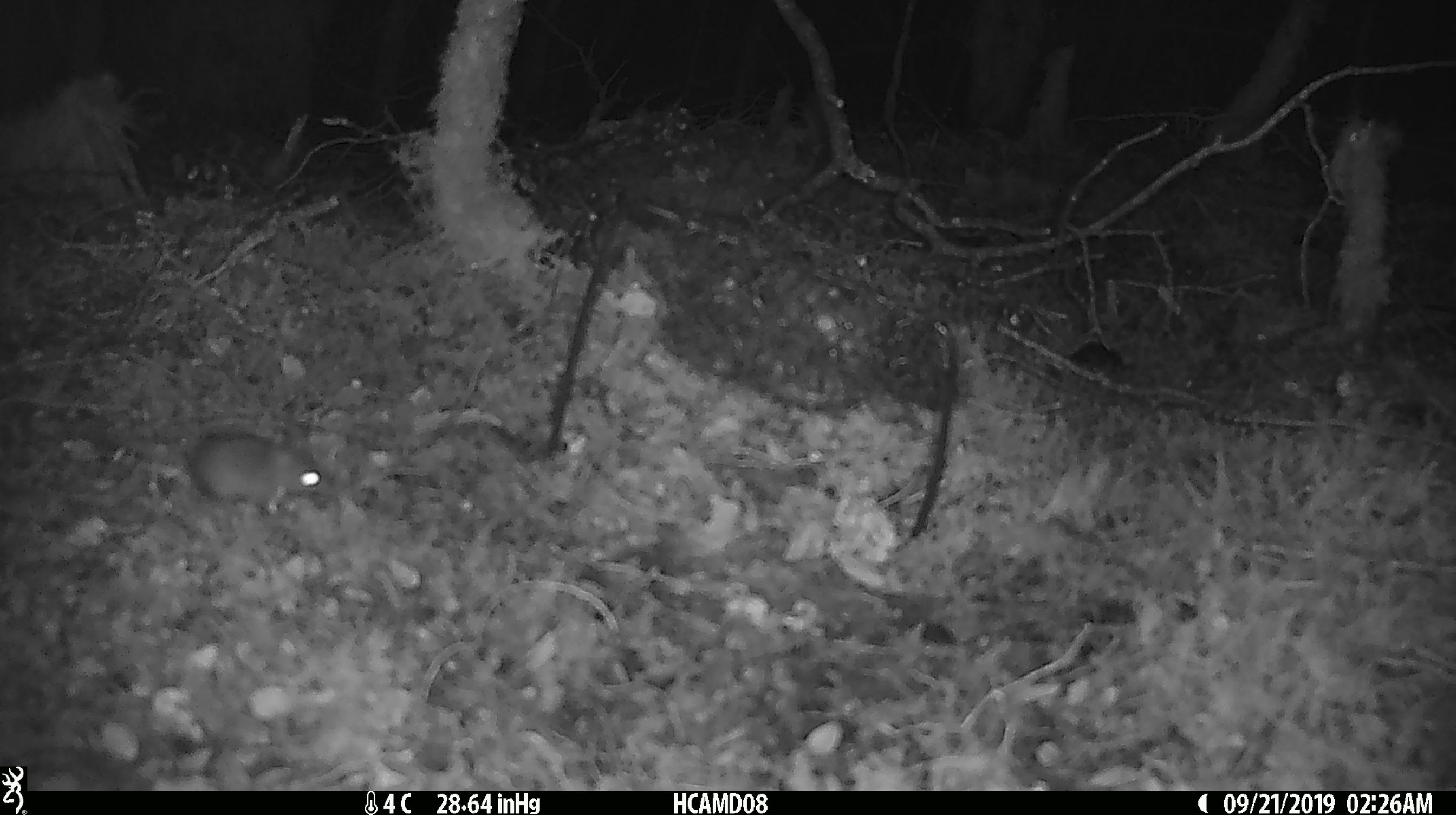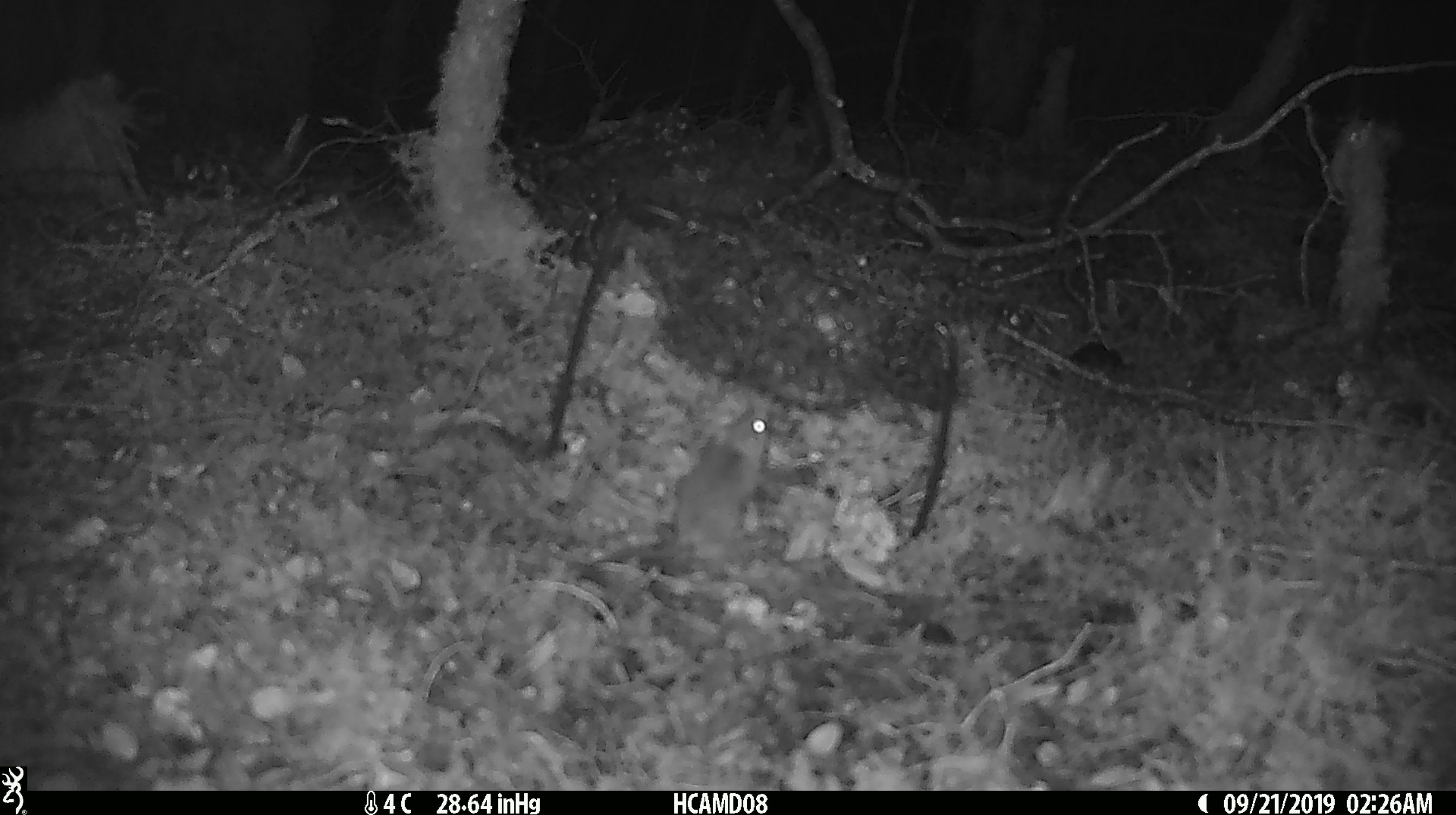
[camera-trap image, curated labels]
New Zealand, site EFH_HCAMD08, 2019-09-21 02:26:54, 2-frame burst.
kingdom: Animalia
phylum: Chordata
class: Mammalia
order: Rodentia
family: Muridae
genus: Mus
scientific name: Mus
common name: mouse